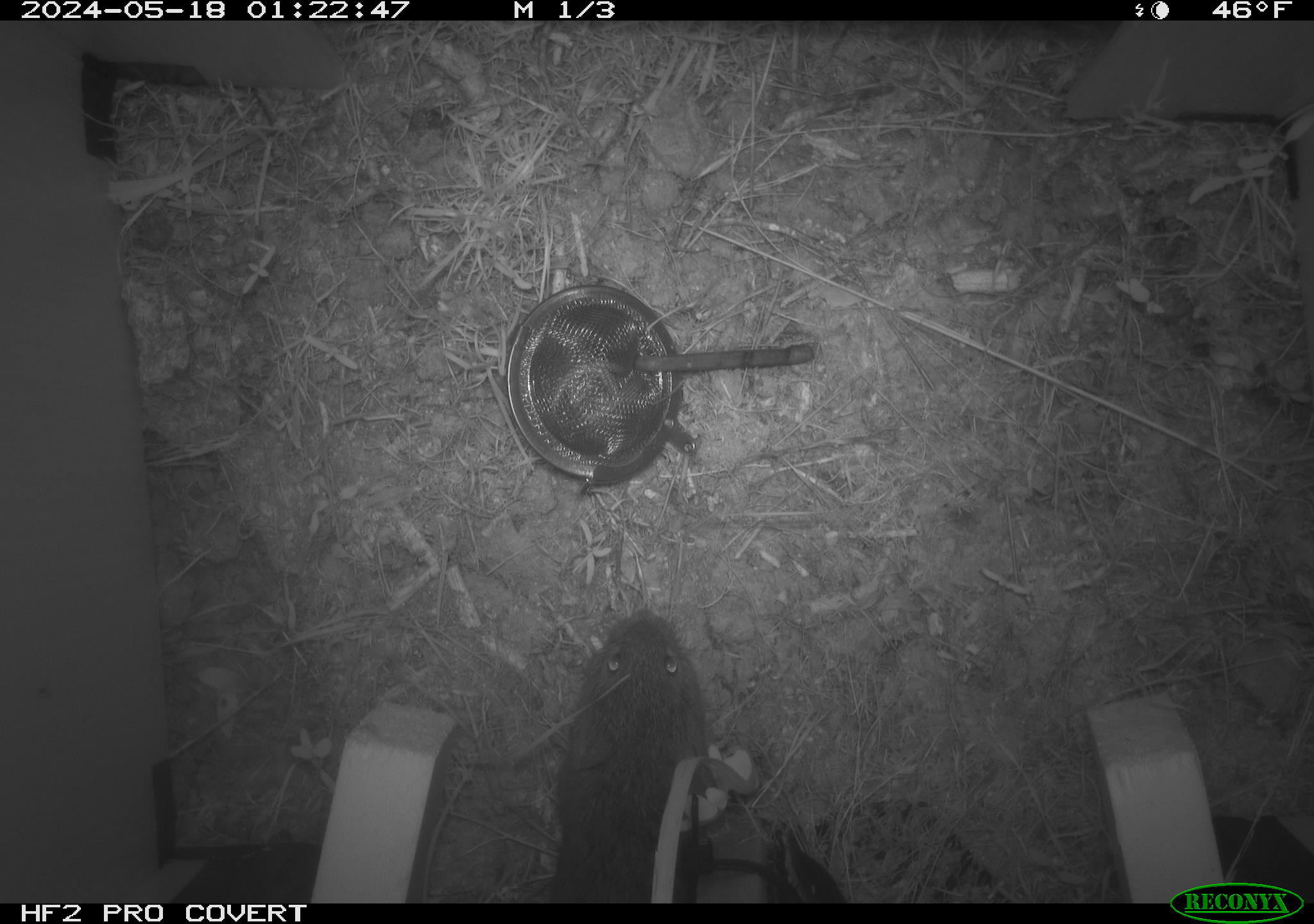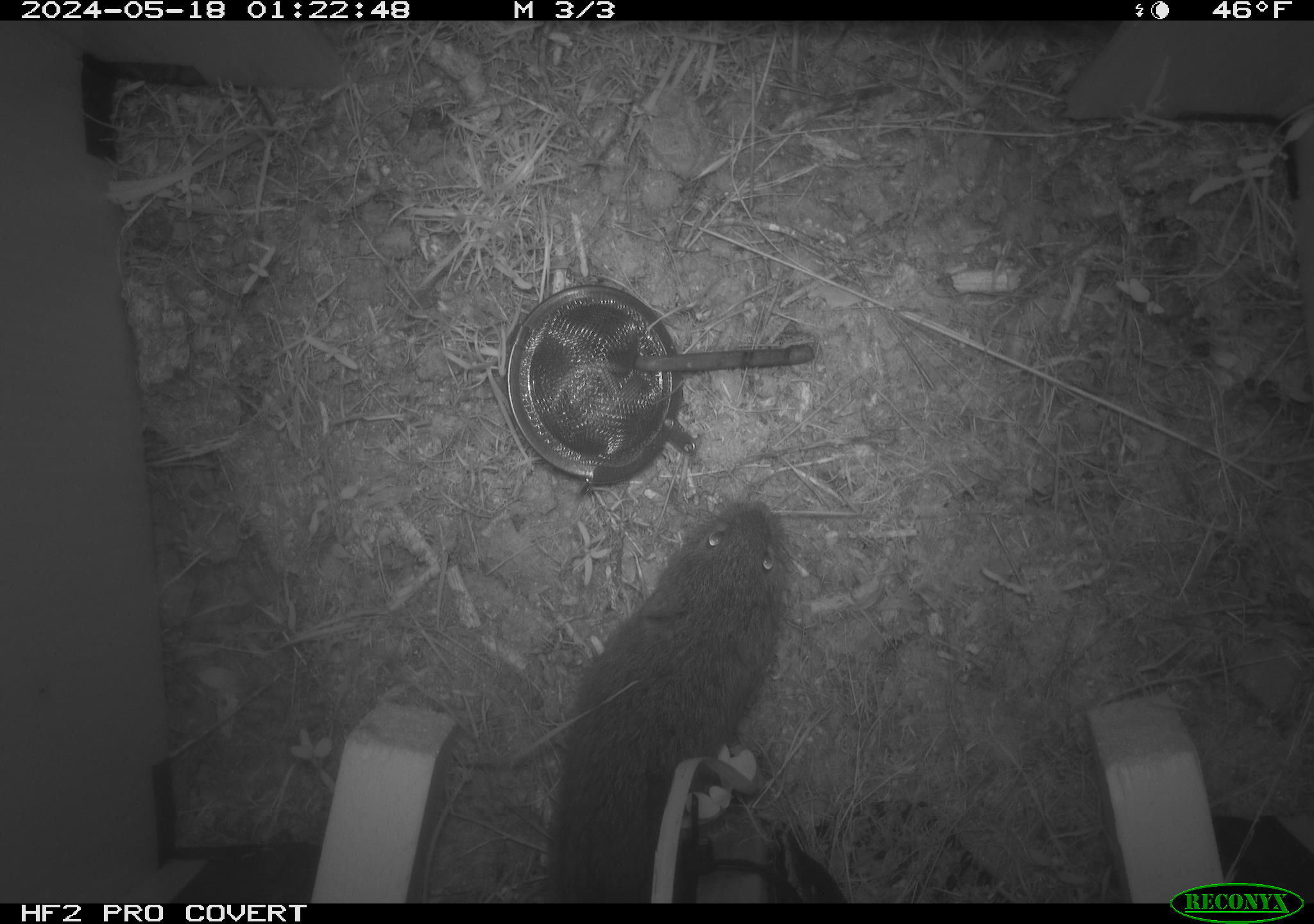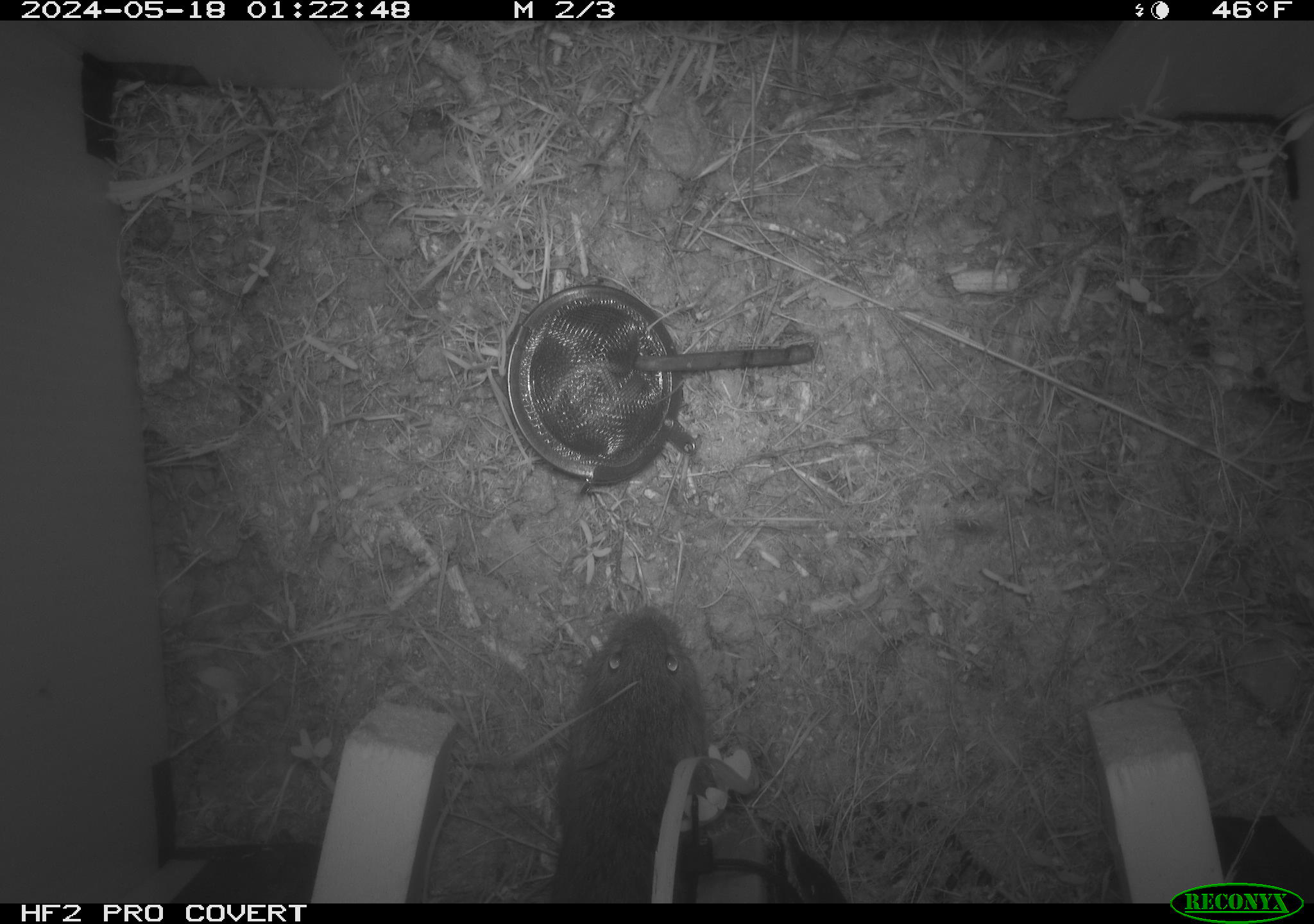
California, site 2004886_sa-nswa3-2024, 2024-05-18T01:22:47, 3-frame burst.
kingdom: Animalia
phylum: Chordata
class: Mammalia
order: Rodentia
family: Cricetidae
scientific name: Arvicolinae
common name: voles, lemmings, and muskrats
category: arvicolinae subfamily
Arvicolinae subfamily (voles, lemmings, and muskrats) (Arvicolinae).